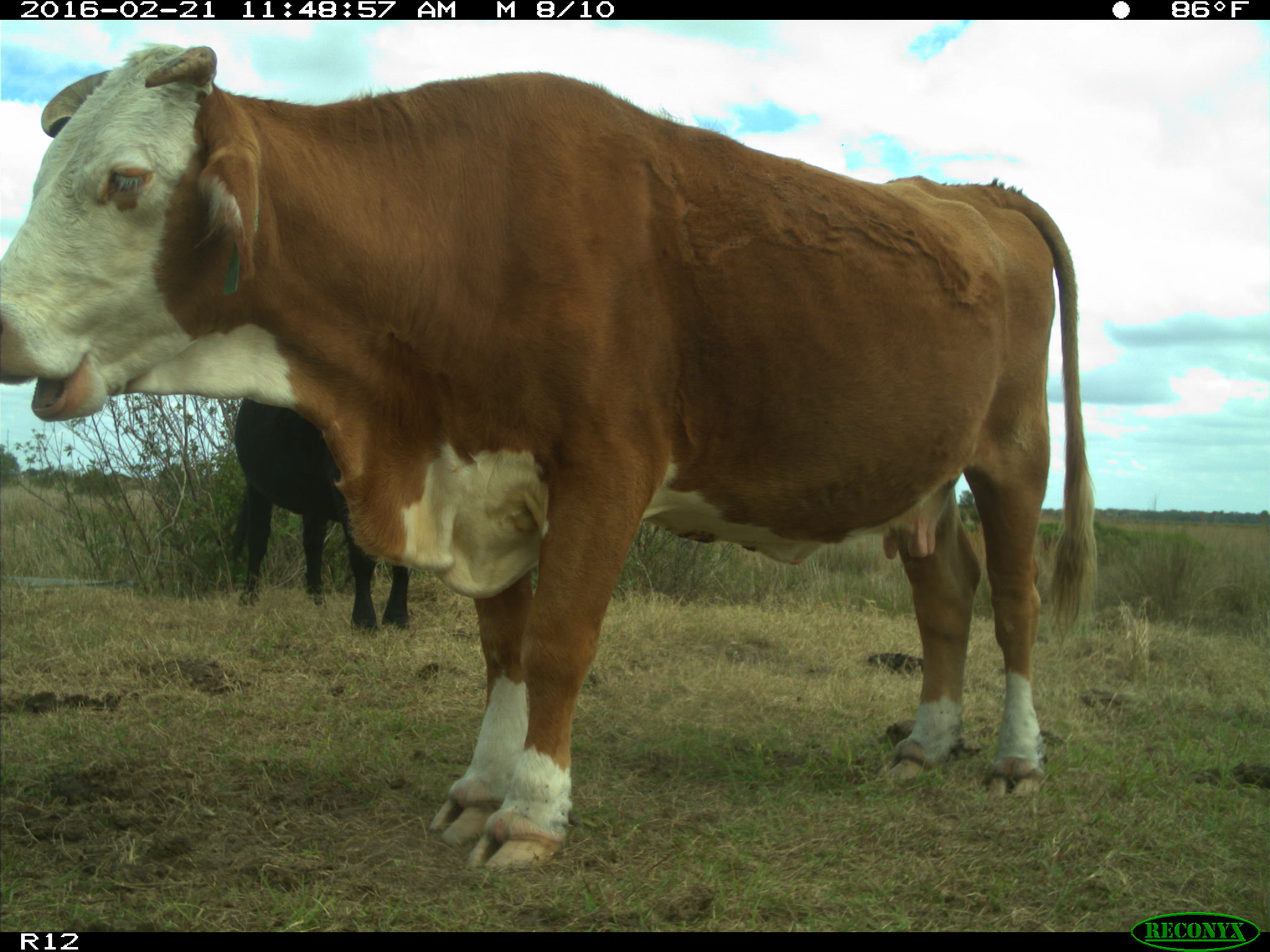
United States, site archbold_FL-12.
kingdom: Animalia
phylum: Chordata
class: Mammalia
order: Artiodactyla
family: Bovidae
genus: Bos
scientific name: Bos taurus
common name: domestic cow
Bos taurus (domestic cow).